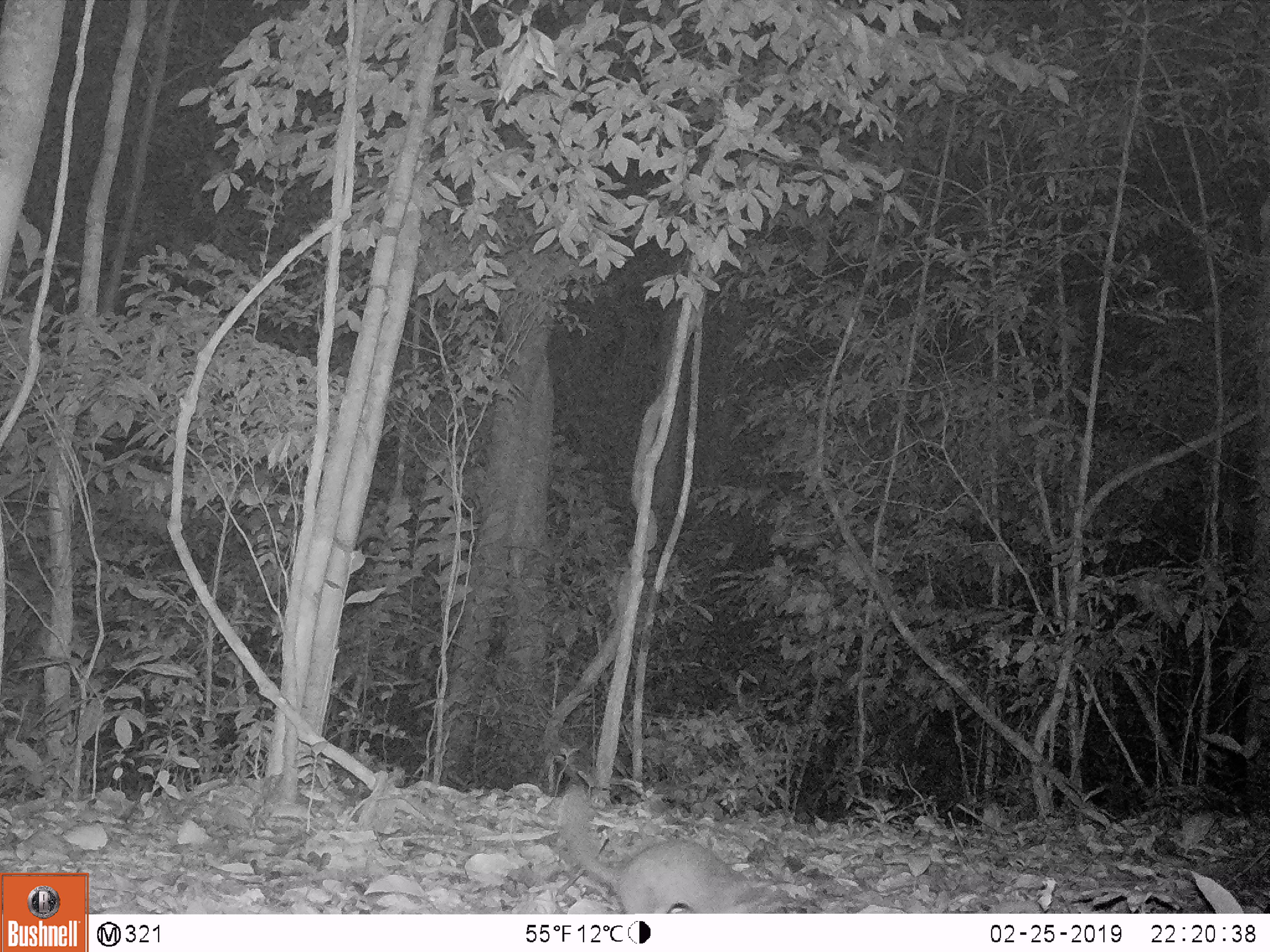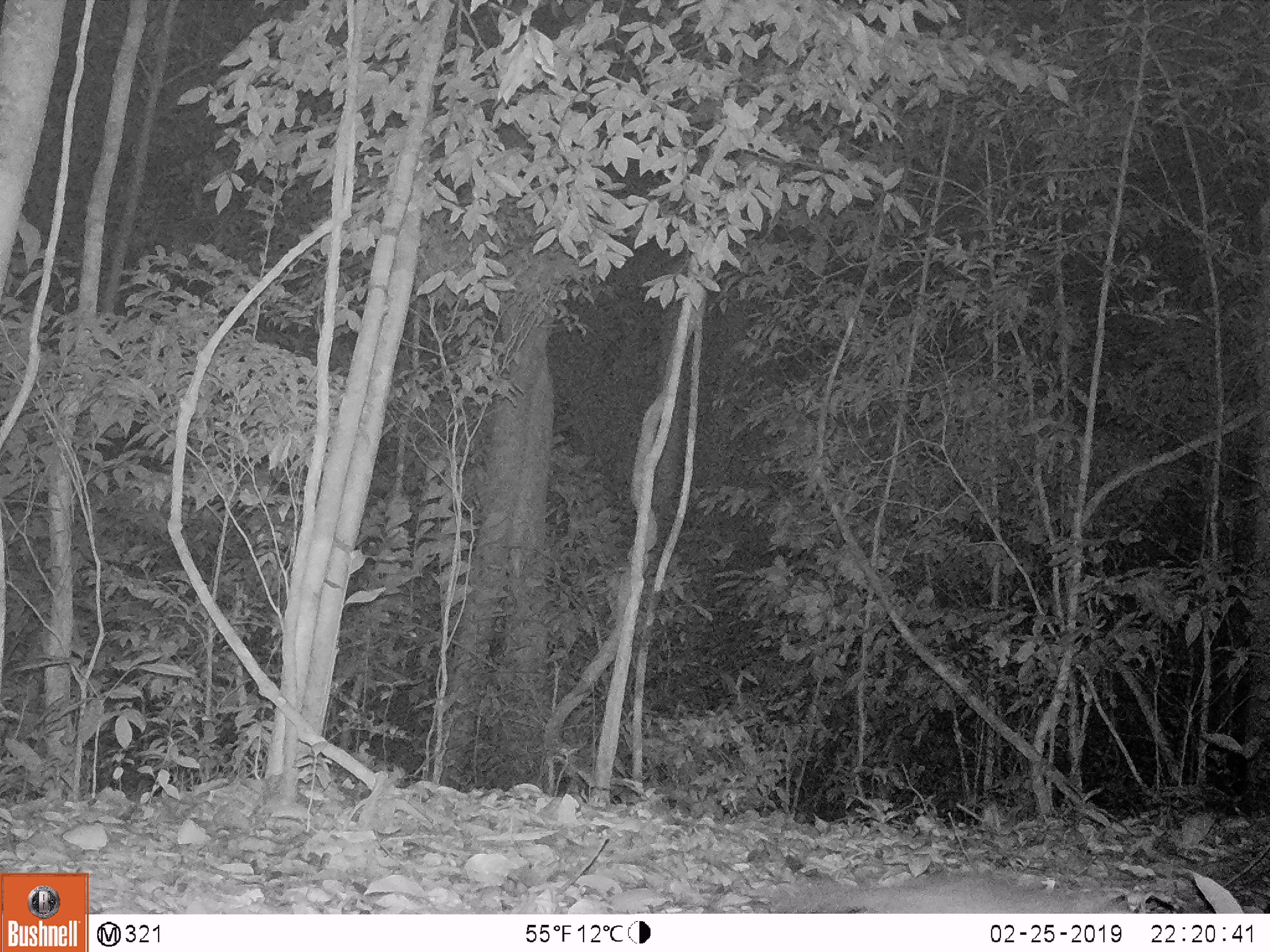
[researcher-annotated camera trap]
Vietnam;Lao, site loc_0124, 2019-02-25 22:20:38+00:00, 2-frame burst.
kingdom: Animalia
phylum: Chordata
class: Mammalia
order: Carnivora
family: Mustelidae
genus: Melogale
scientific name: Melogale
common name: ferret badger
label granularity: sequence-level